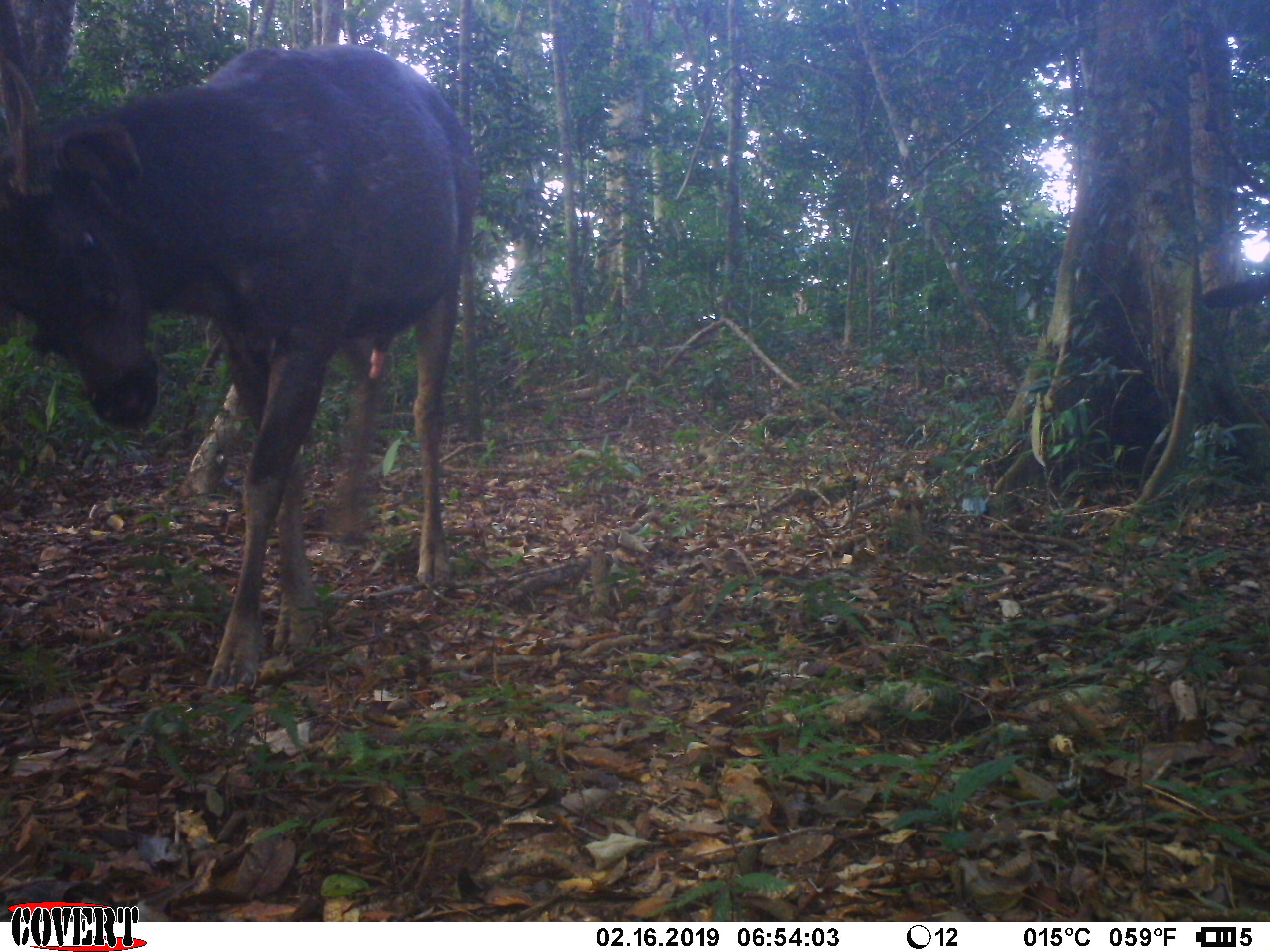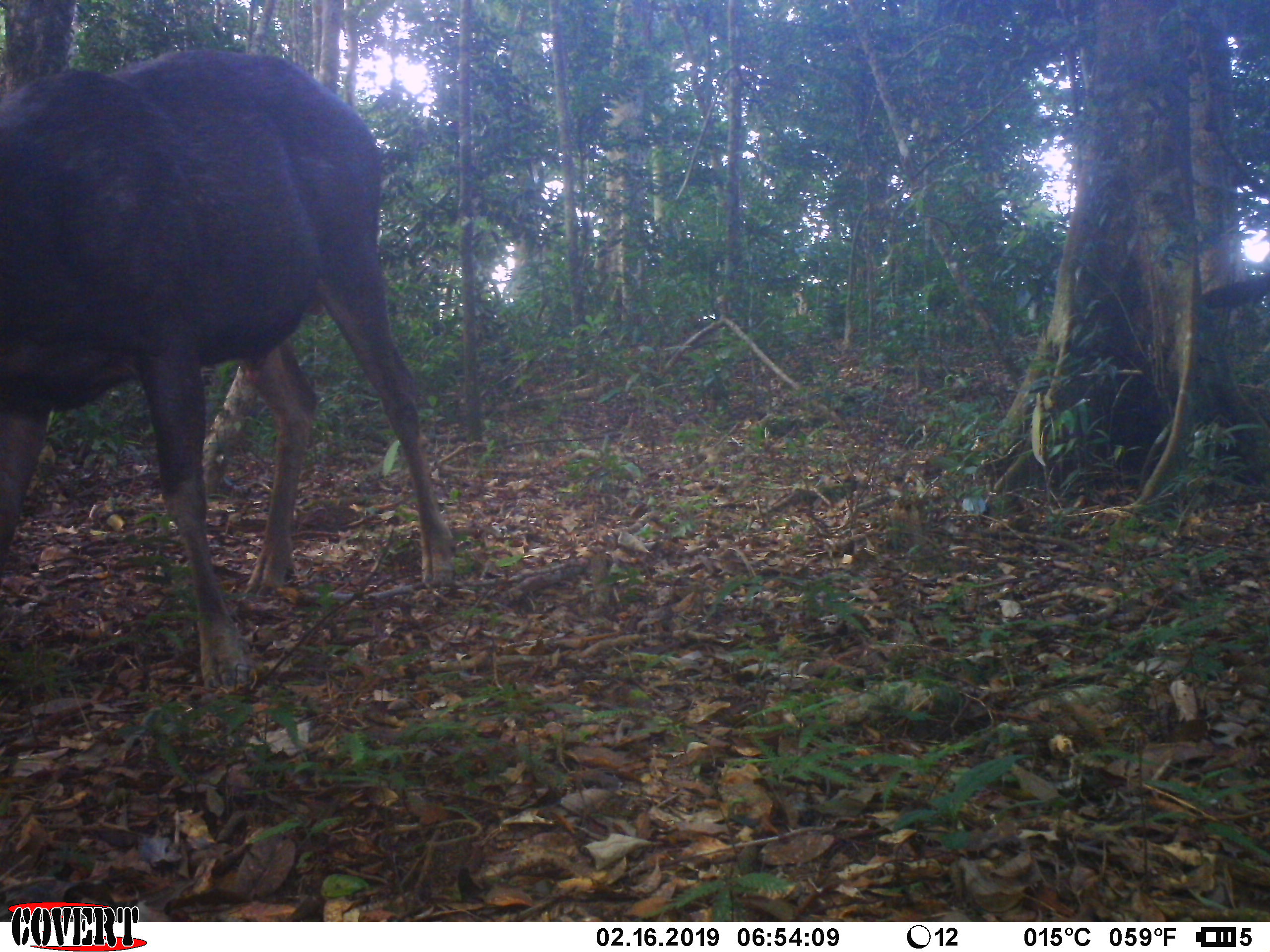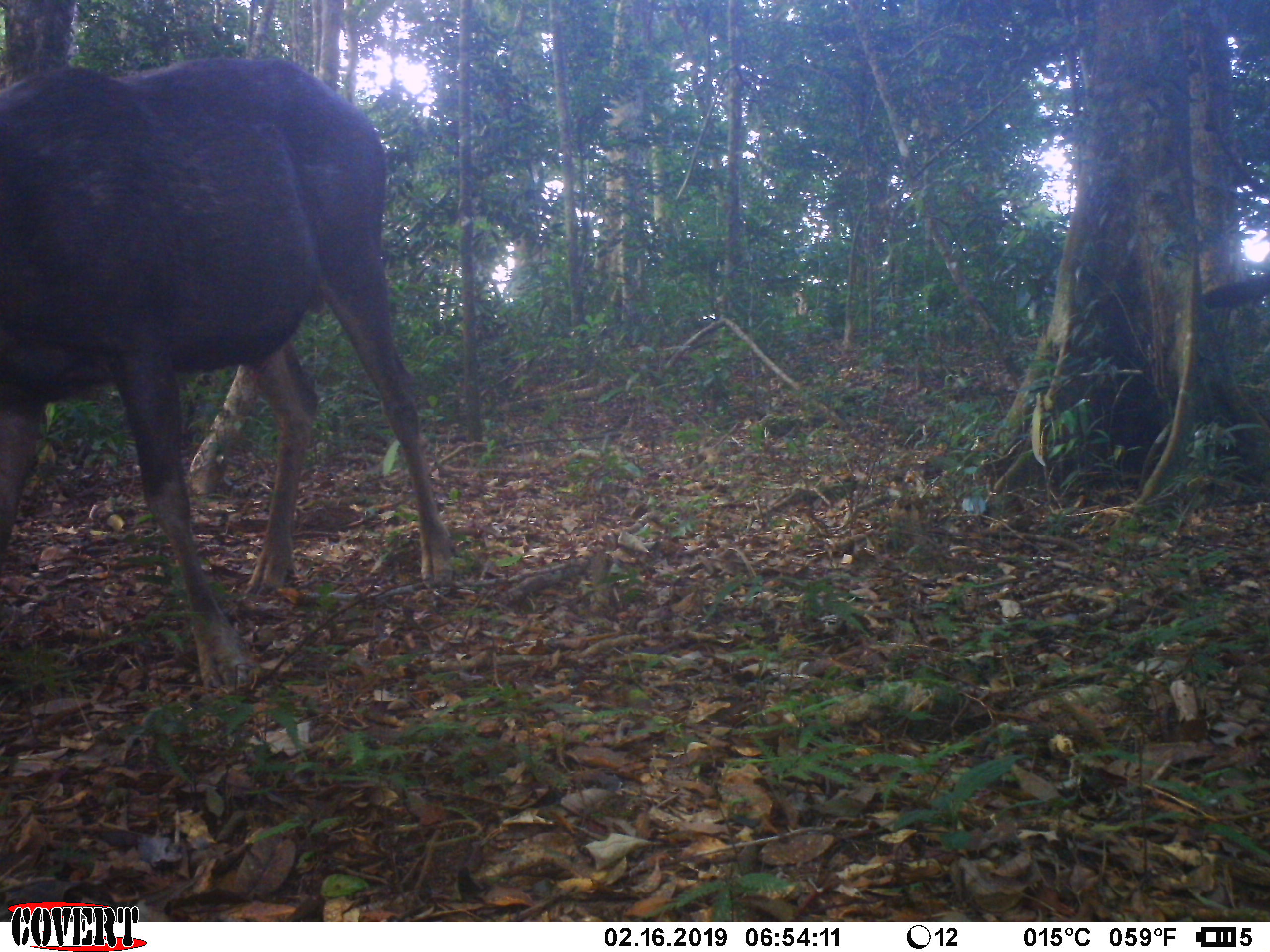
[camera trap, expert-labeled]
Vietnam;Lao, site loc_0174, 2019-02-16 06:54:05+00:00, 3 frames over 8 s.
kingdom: Animalia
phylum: Chordata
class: Mammalia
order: Artiodactyla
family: Cervidae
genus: Rusa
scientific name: Rusa unicolor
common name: sambar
Sambar (Rusa unicolor). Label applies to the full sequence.